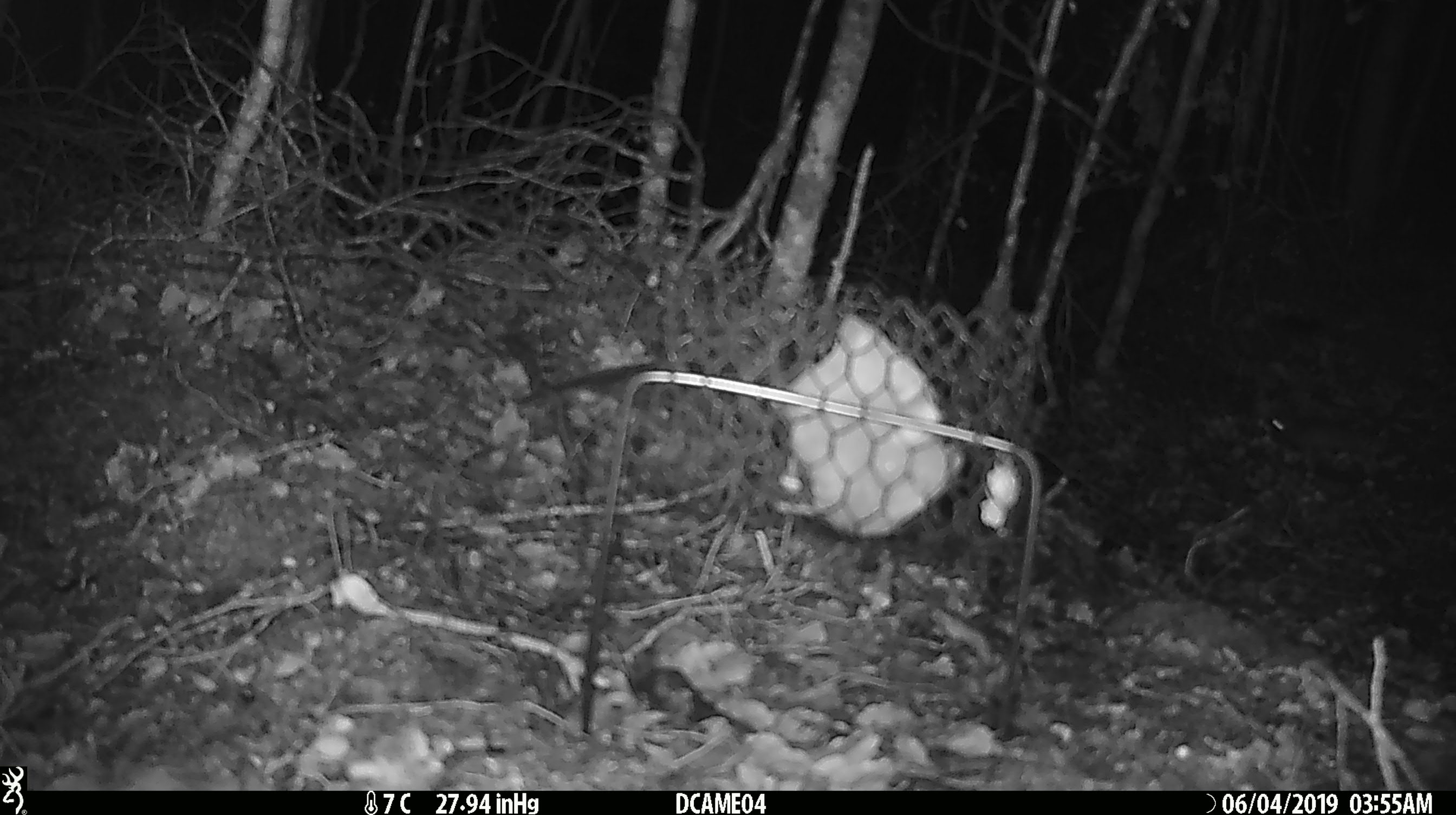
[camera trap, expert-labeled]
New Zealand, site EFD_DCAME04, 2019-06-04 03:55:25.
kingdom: Animalia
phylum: Chordata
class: Mammalia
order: Rodentia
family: Muridae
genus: Mus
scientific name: Mus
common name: mouse